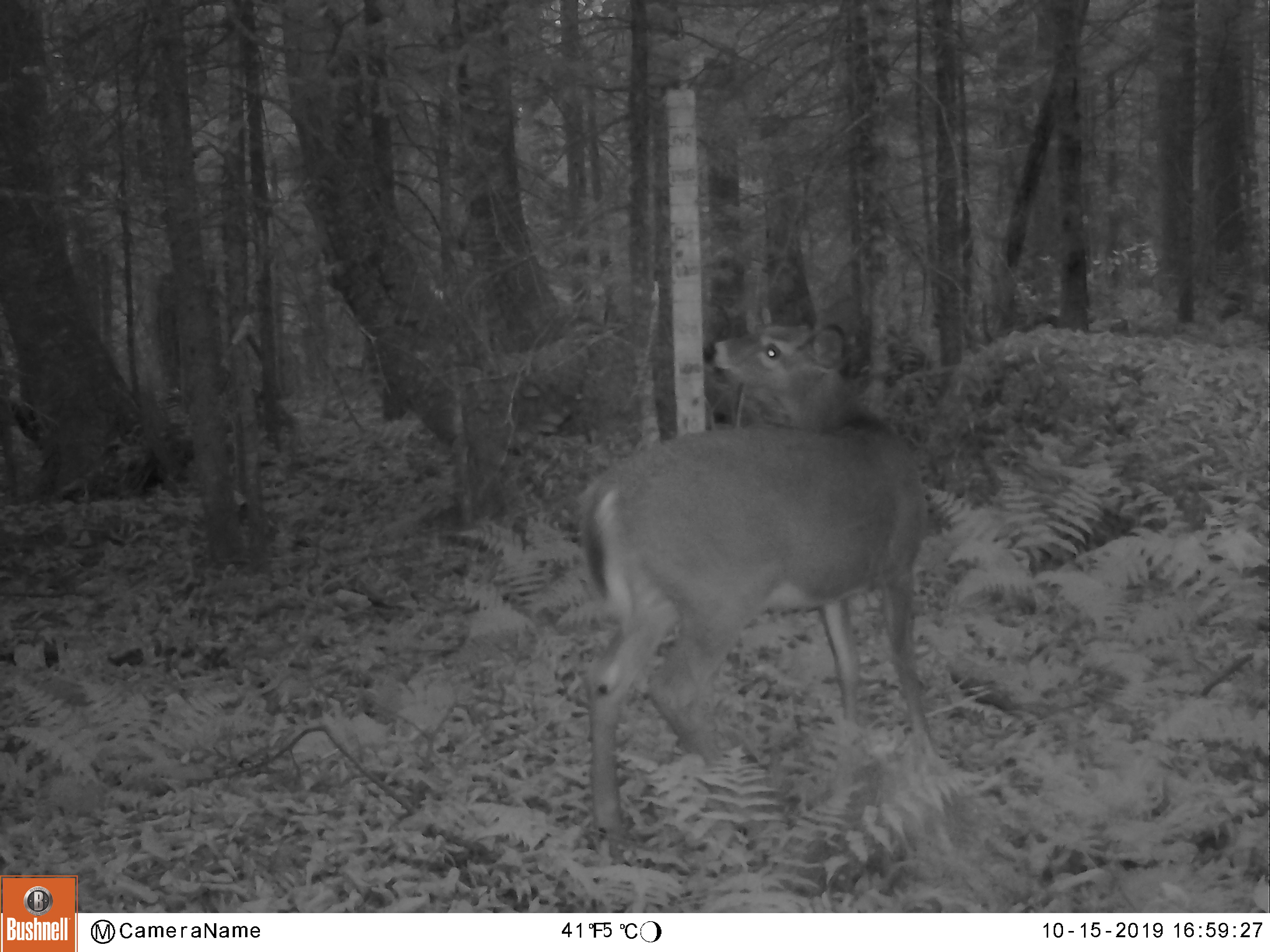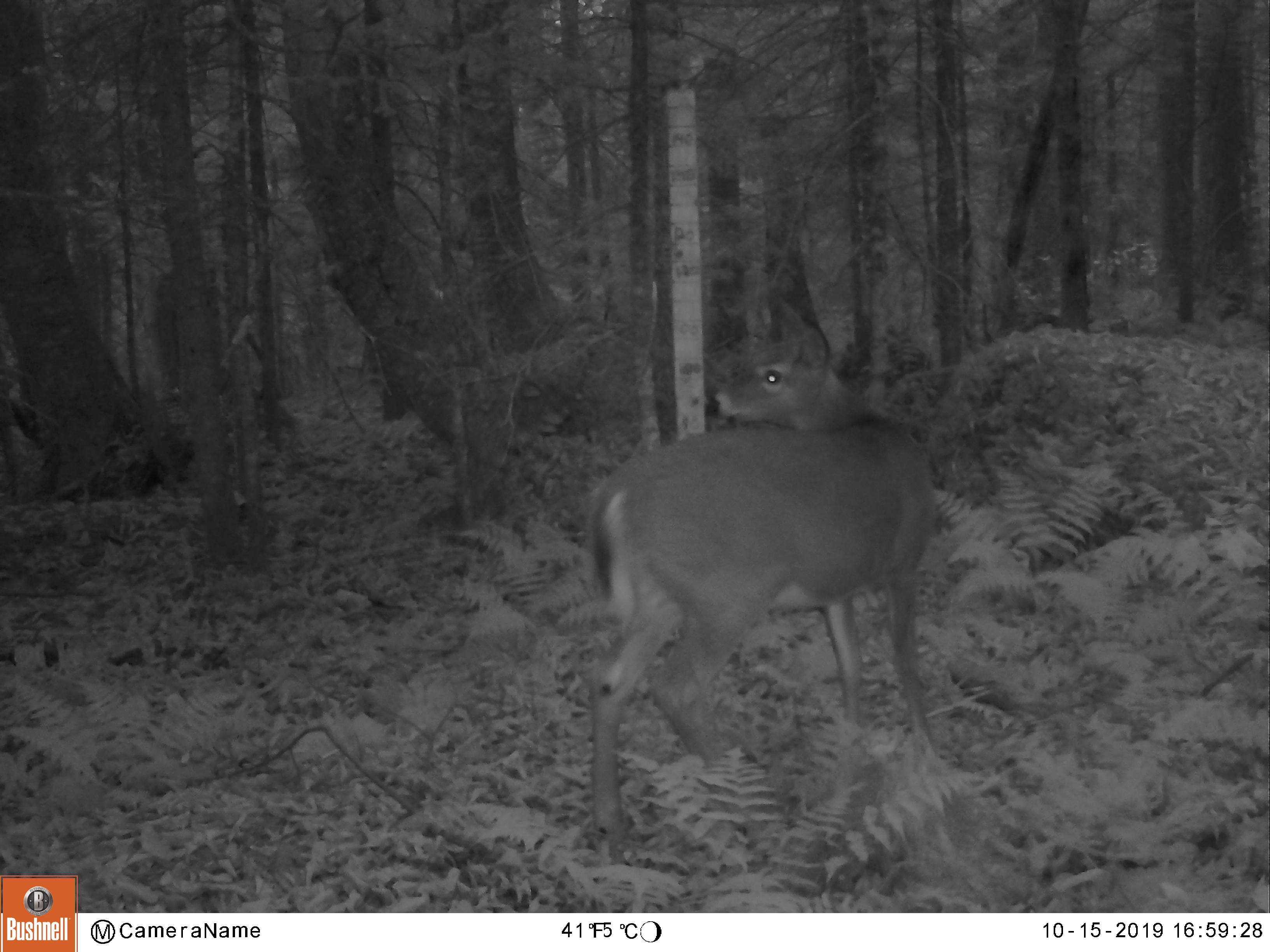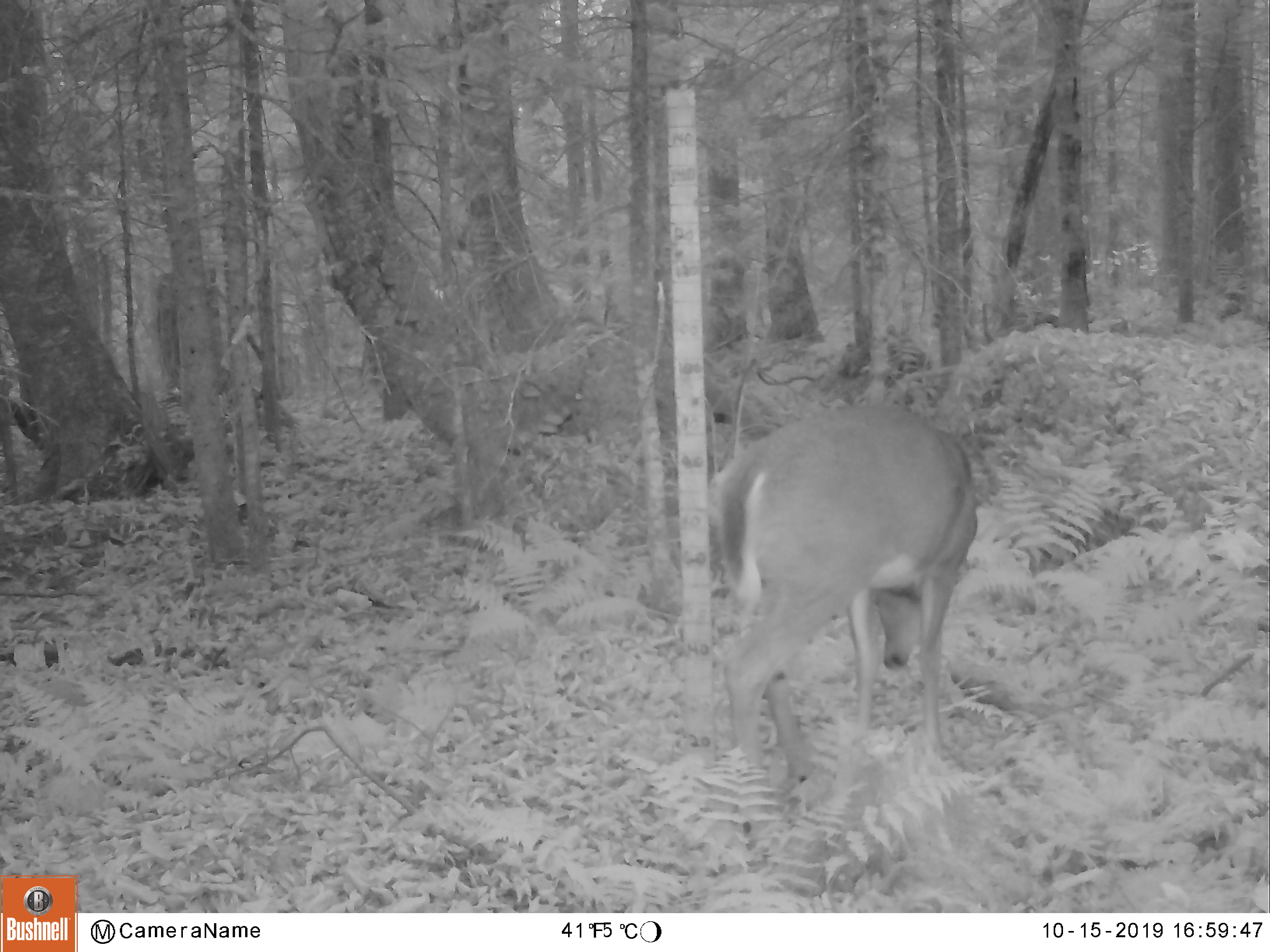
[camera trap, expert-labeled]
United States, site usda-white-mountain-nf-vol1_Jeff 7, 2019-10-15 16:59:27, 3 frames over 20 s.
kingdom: Animalia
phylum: Chordata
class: Mammalia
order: Artiodactyla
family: Cervidae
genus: Odocoileus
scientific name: Odocoileus virginianus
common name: white-tailed deer